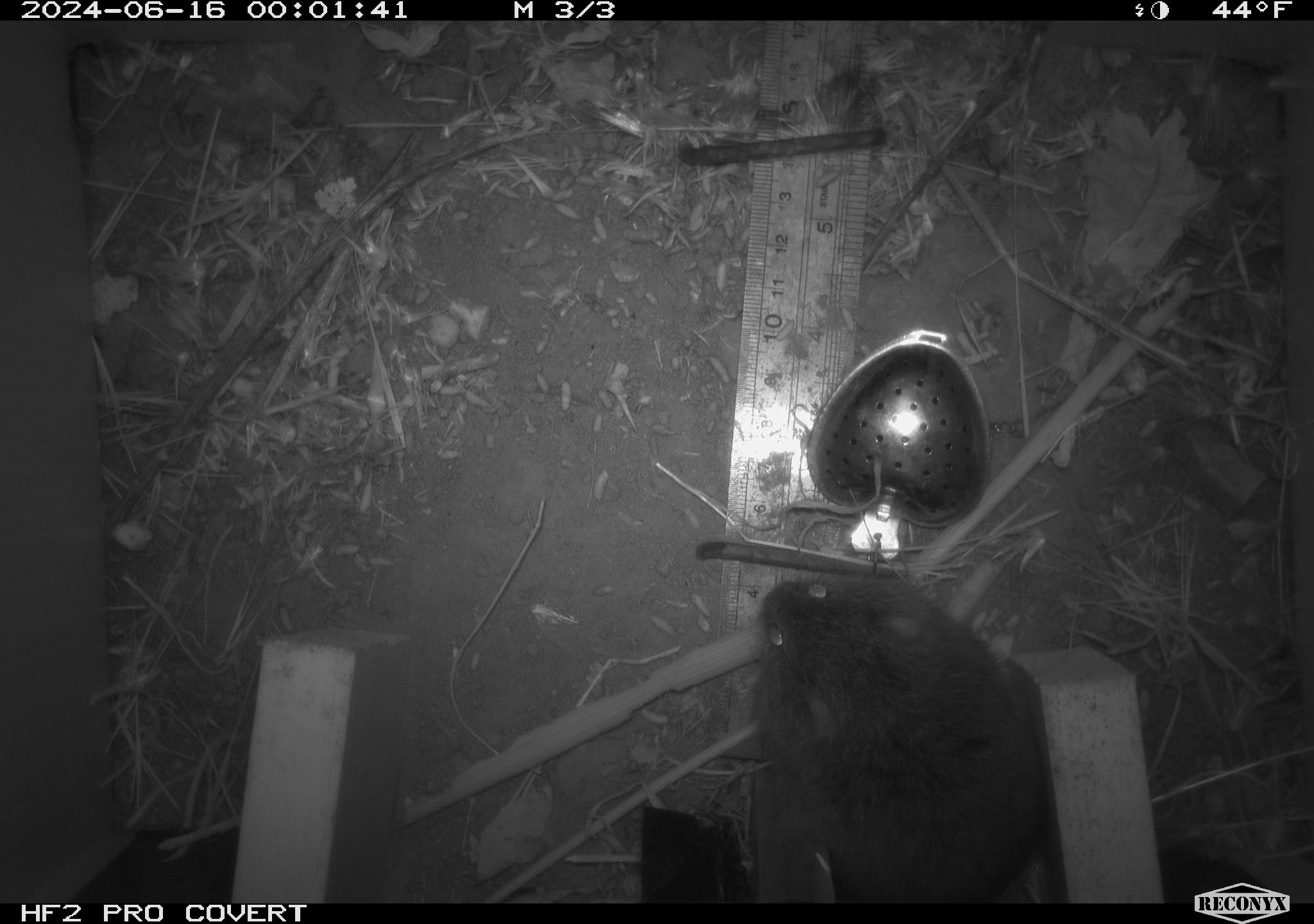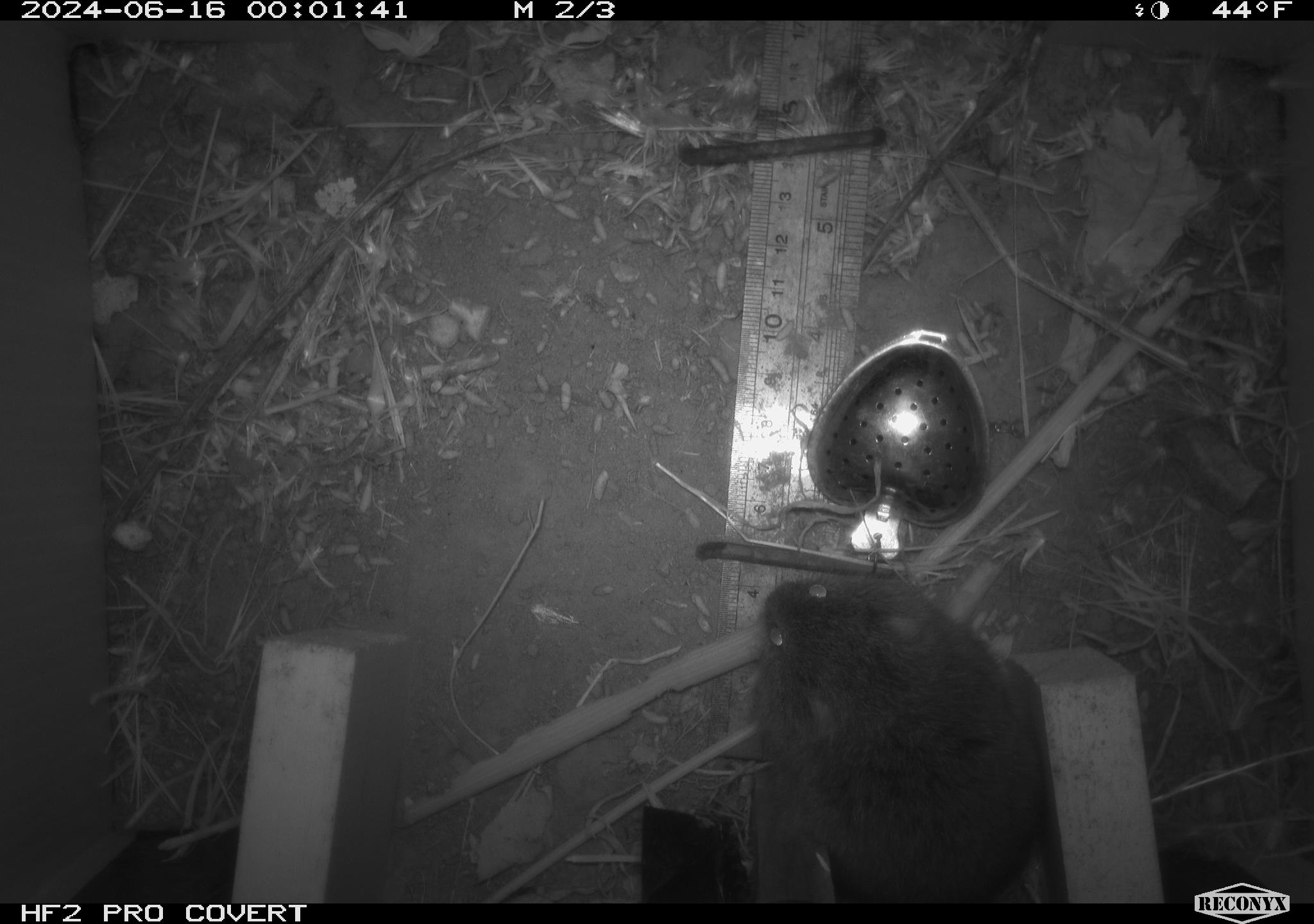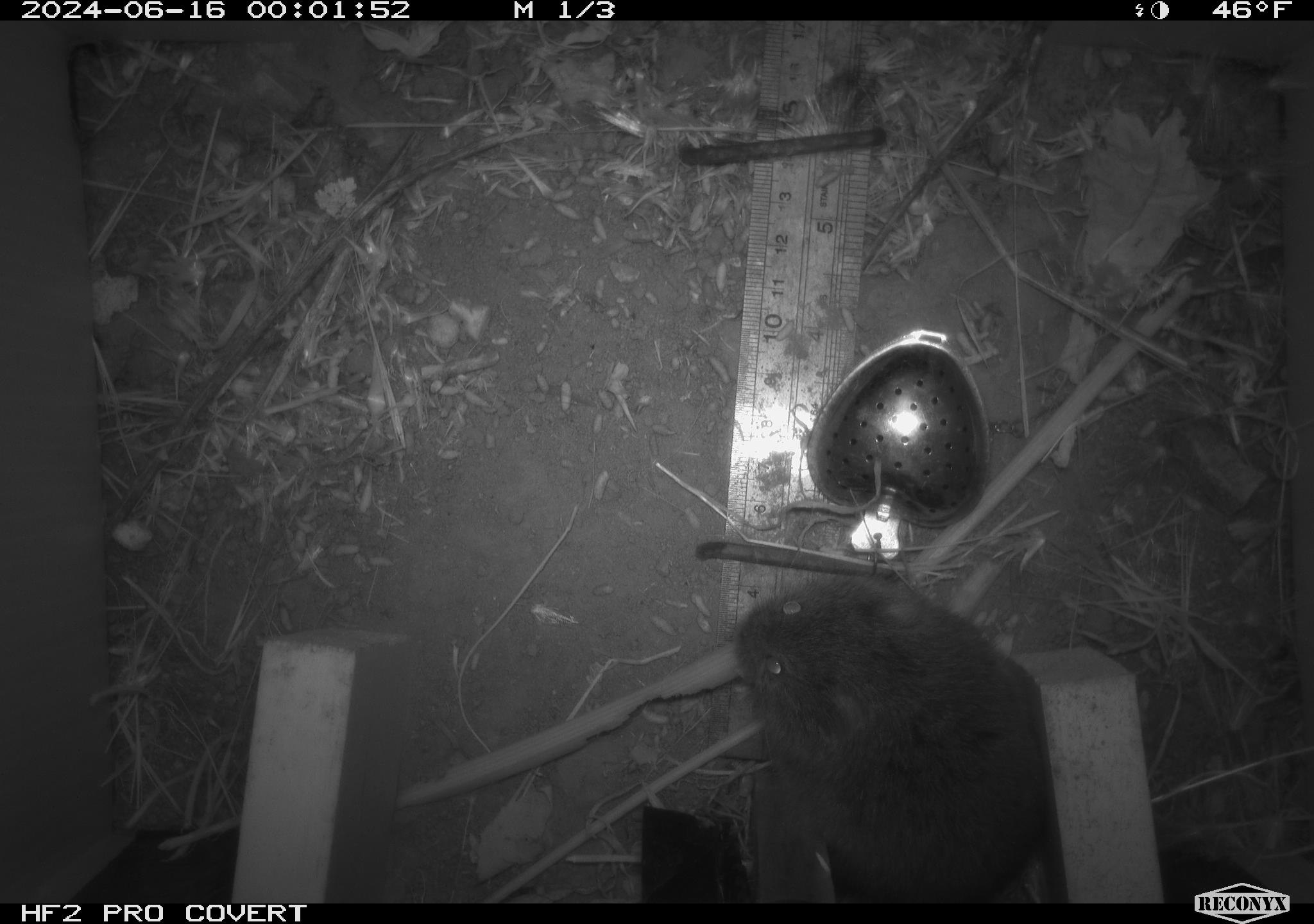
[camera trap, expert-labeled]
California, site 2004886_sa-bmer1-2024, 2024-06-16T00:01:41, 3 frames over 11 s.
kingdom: Animalia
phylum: Chordata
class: Mammalia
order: Rodentia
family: Cricetidae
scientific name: Cricetidae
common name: hamsters, voles, lemmings, and allies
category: cricetidae family